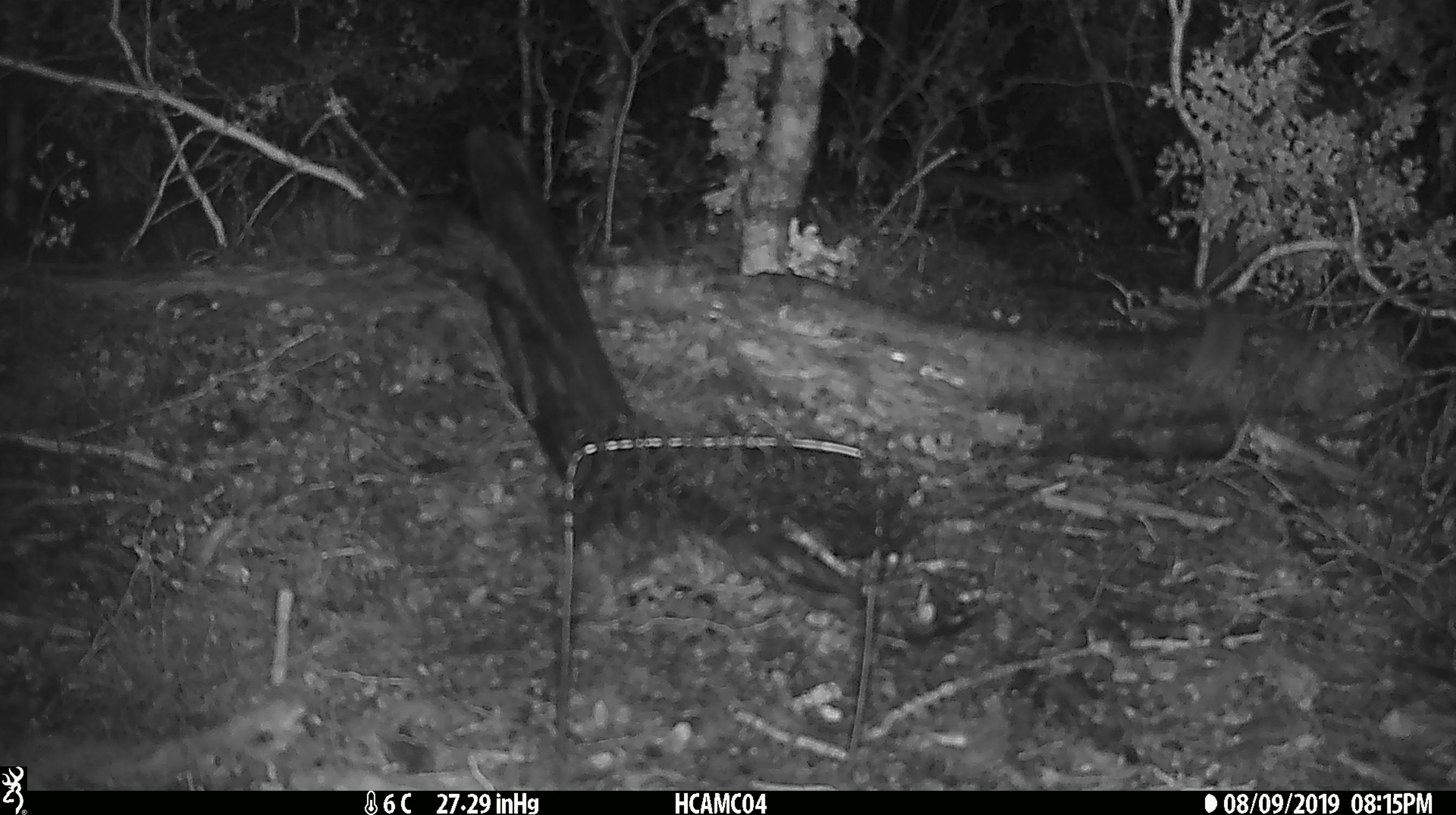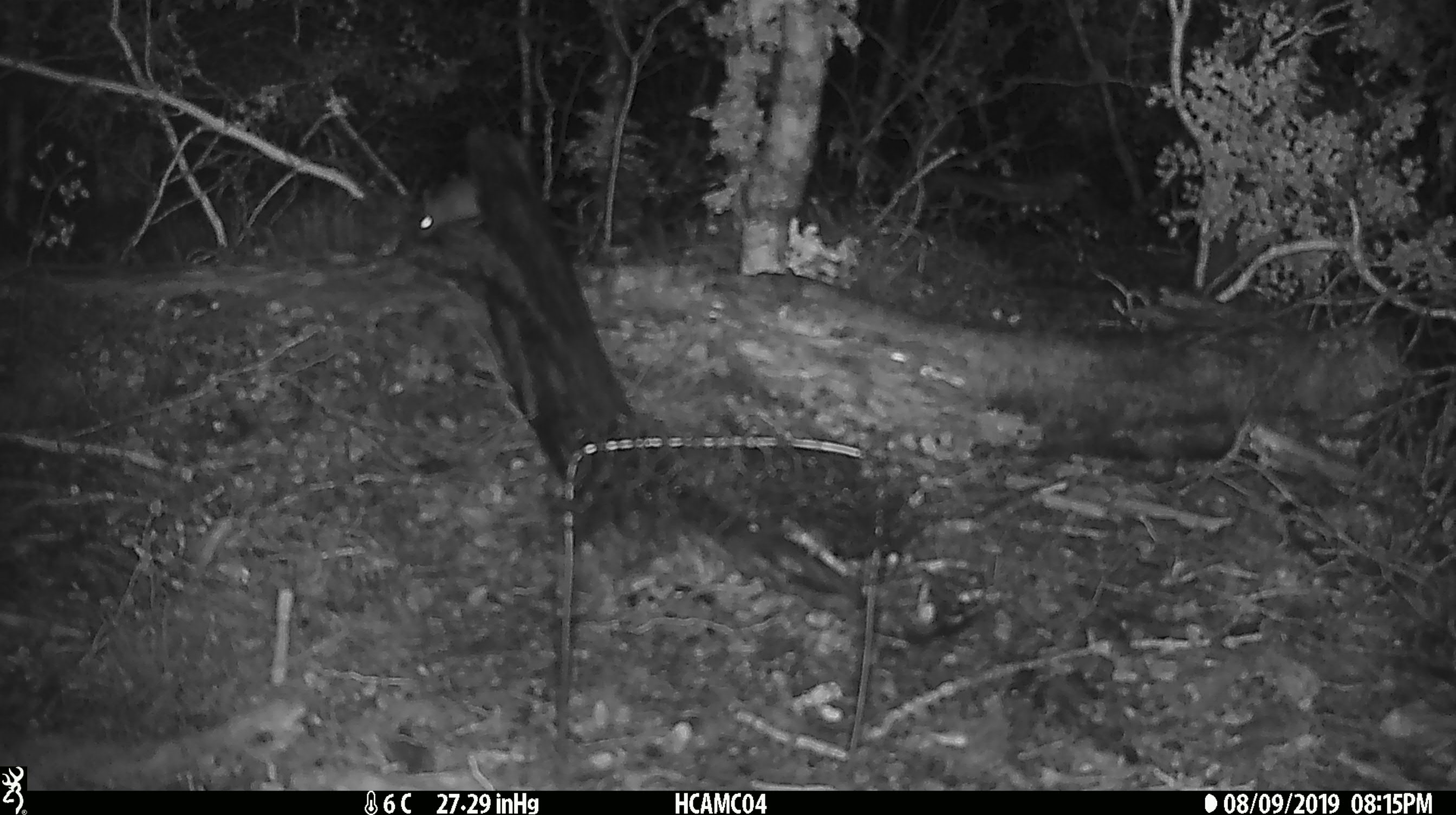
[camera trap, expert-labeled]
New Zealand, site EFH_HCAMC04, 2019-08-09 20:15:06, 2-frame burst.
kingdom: Animalia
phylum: Chordata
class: Mammalia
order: Rodentia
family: Muridae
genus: Mus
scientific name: Mus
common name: mouse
Mouse (Mus).